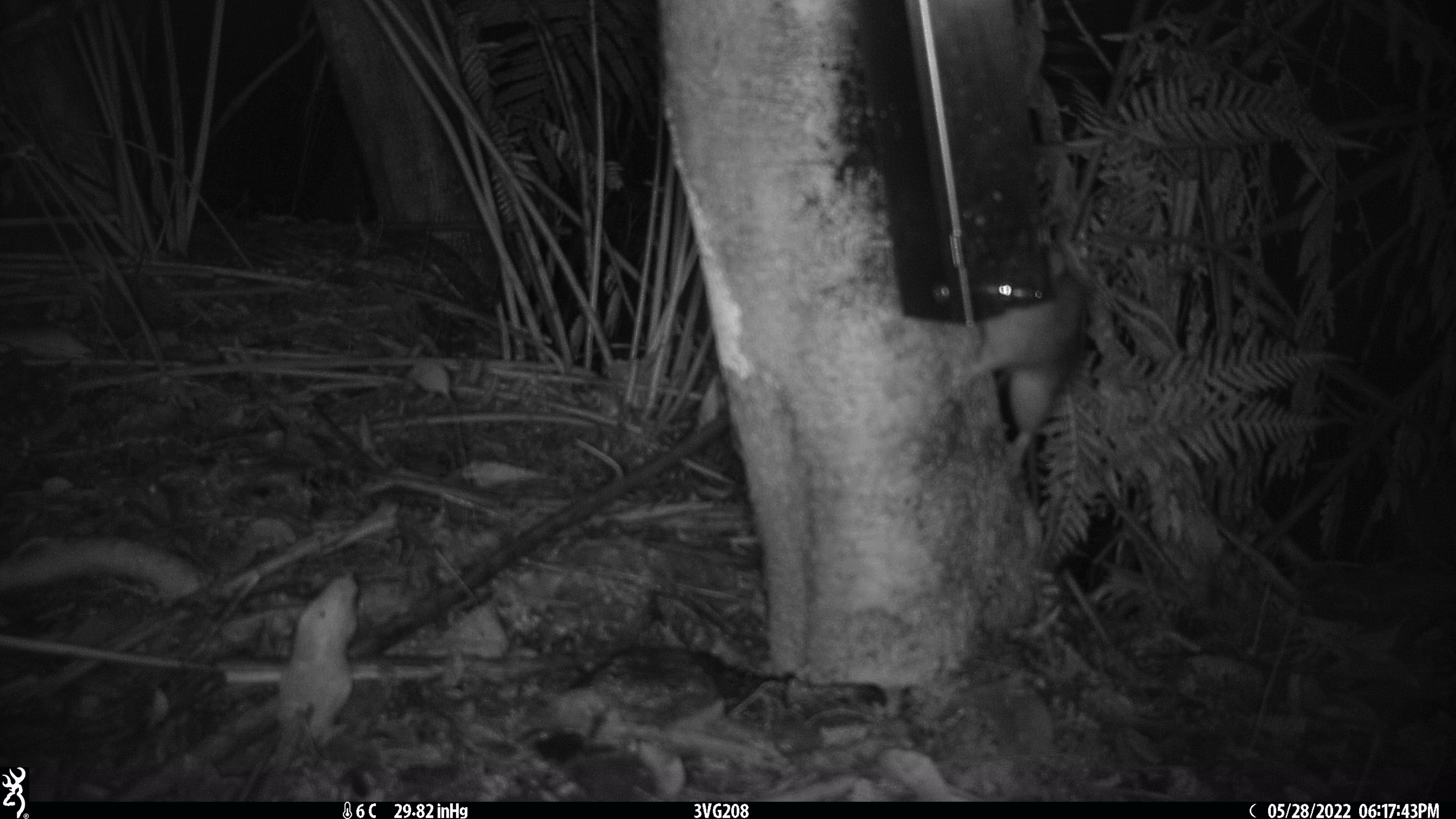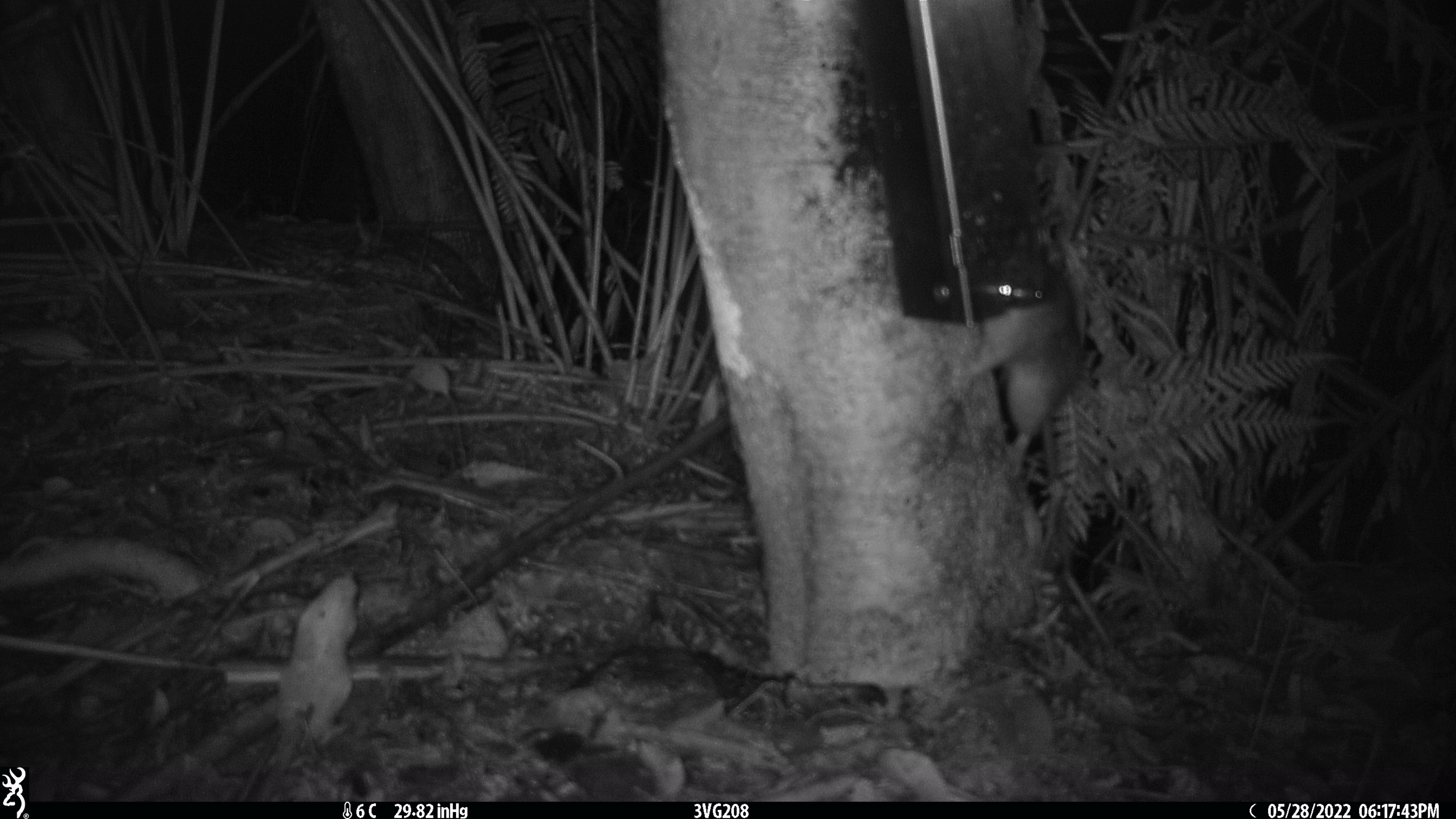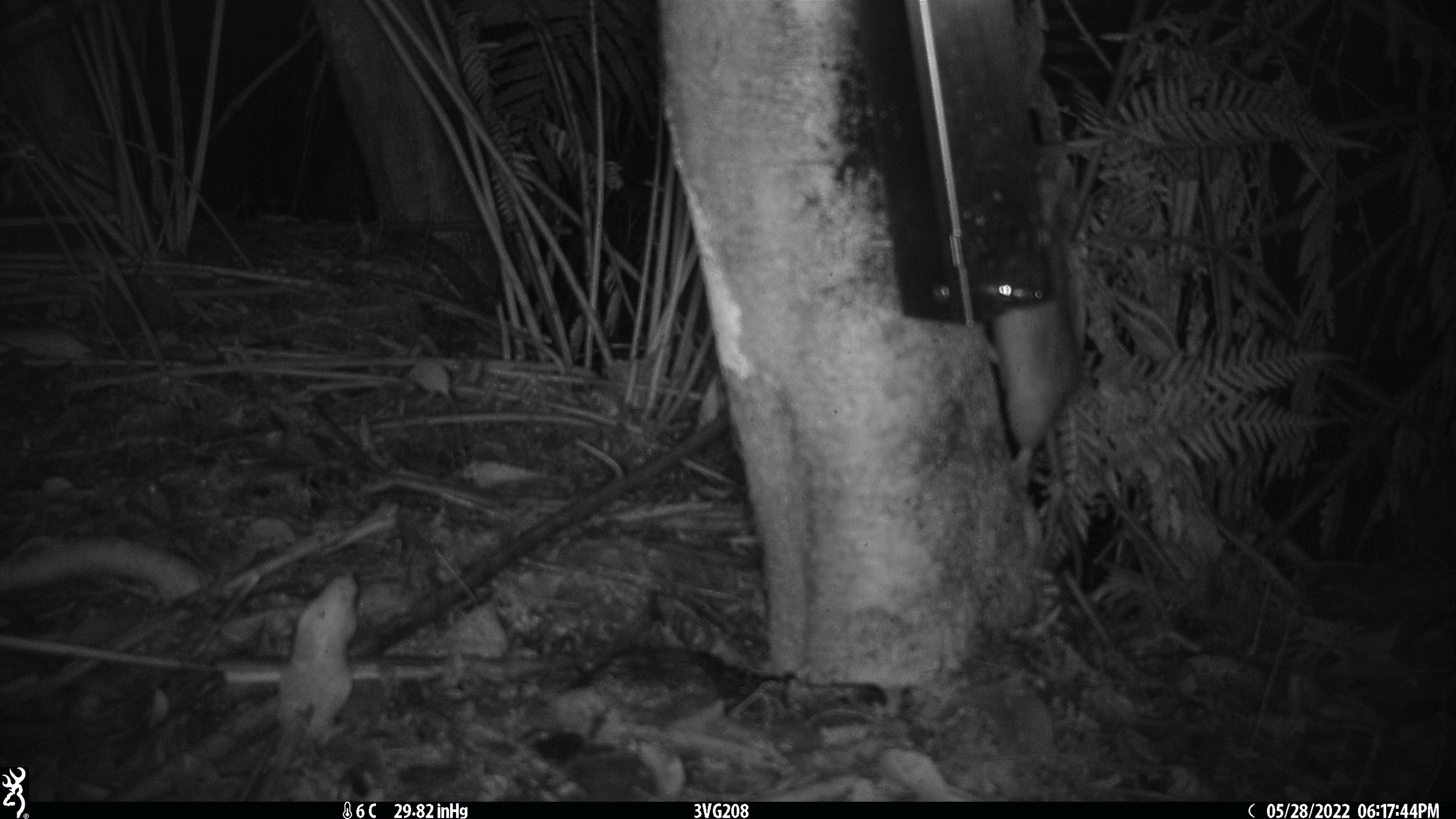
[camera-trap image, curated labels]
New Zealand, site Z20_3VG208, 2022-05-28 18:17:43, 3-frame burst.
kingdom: Animalia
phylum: Chordata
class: Mammalia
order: Rodentia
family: Muridae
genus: Rattus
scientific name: Rattus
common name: rat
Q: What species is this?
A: Rat (Rattus).